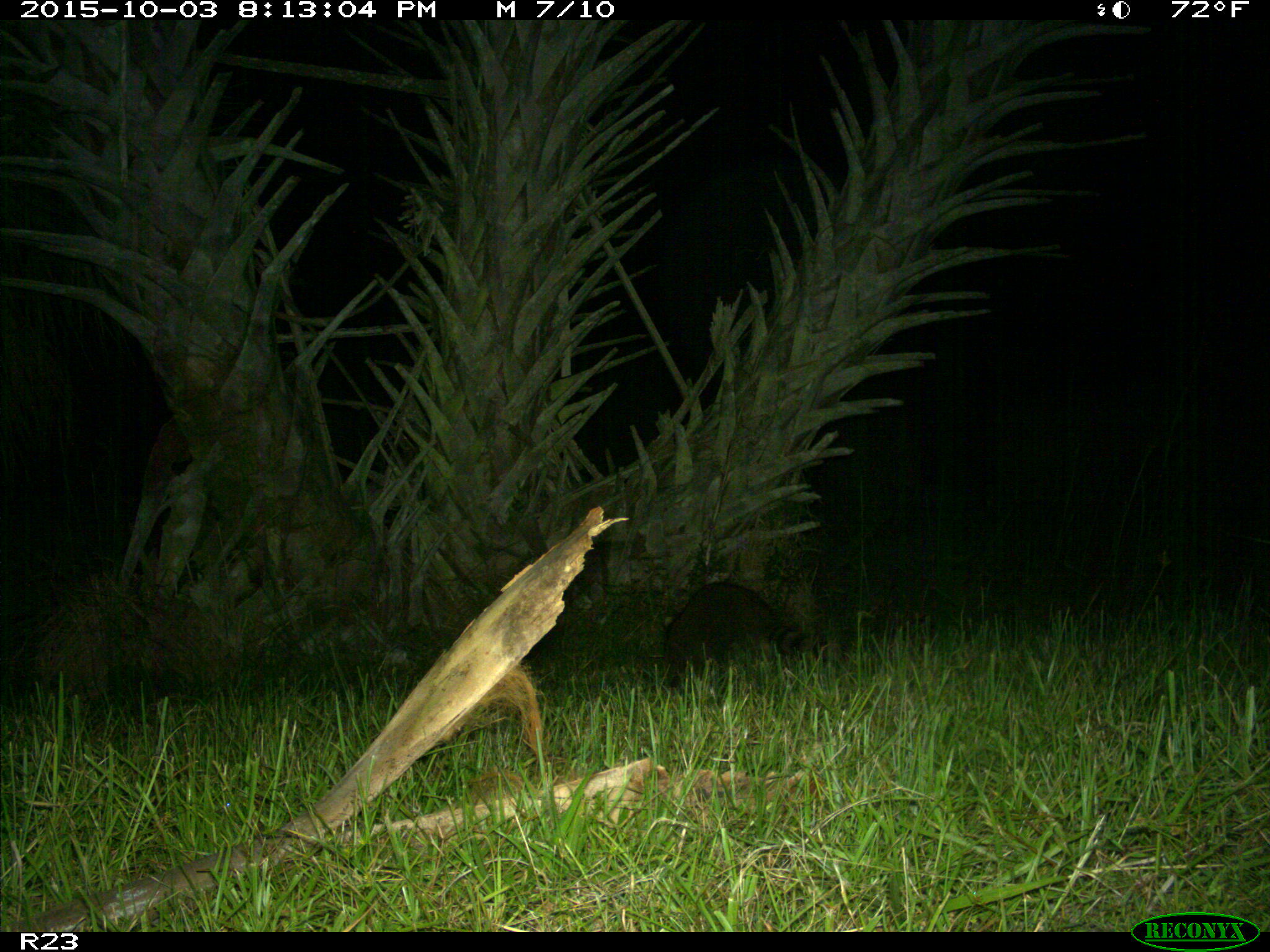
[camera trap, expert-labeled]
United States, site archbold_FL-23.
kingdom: Animalia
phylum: Chordata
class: Mammalia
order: Carnivora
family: Procyonidae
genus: Procyon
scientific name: Procyon lotor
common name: common raccoon